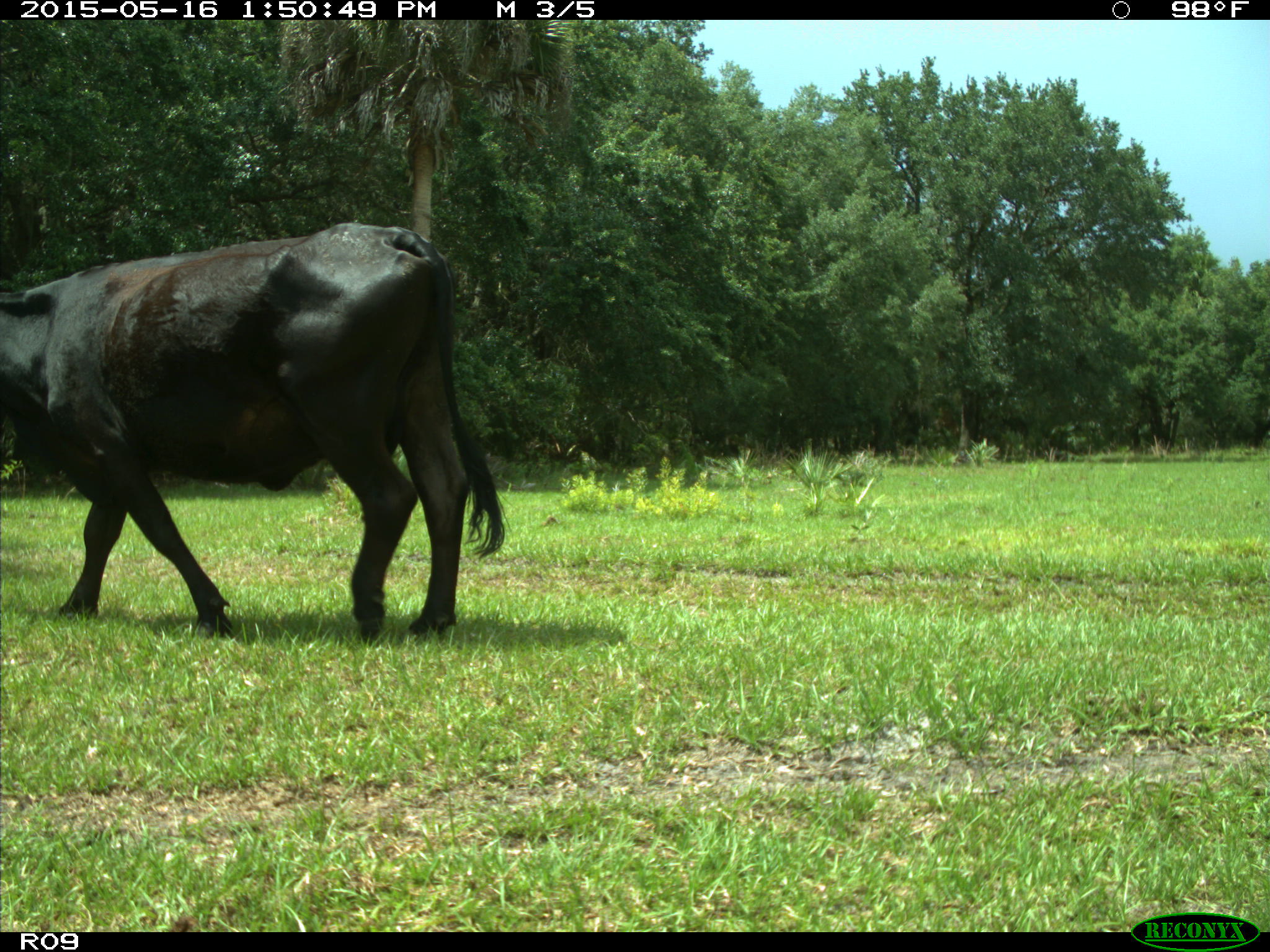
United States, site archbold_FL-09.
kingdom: Animalia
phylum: Chordata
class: Mammalia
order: Artiodactyla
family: Bovidae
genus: Bos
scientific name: Bos taurus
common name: domestic cow